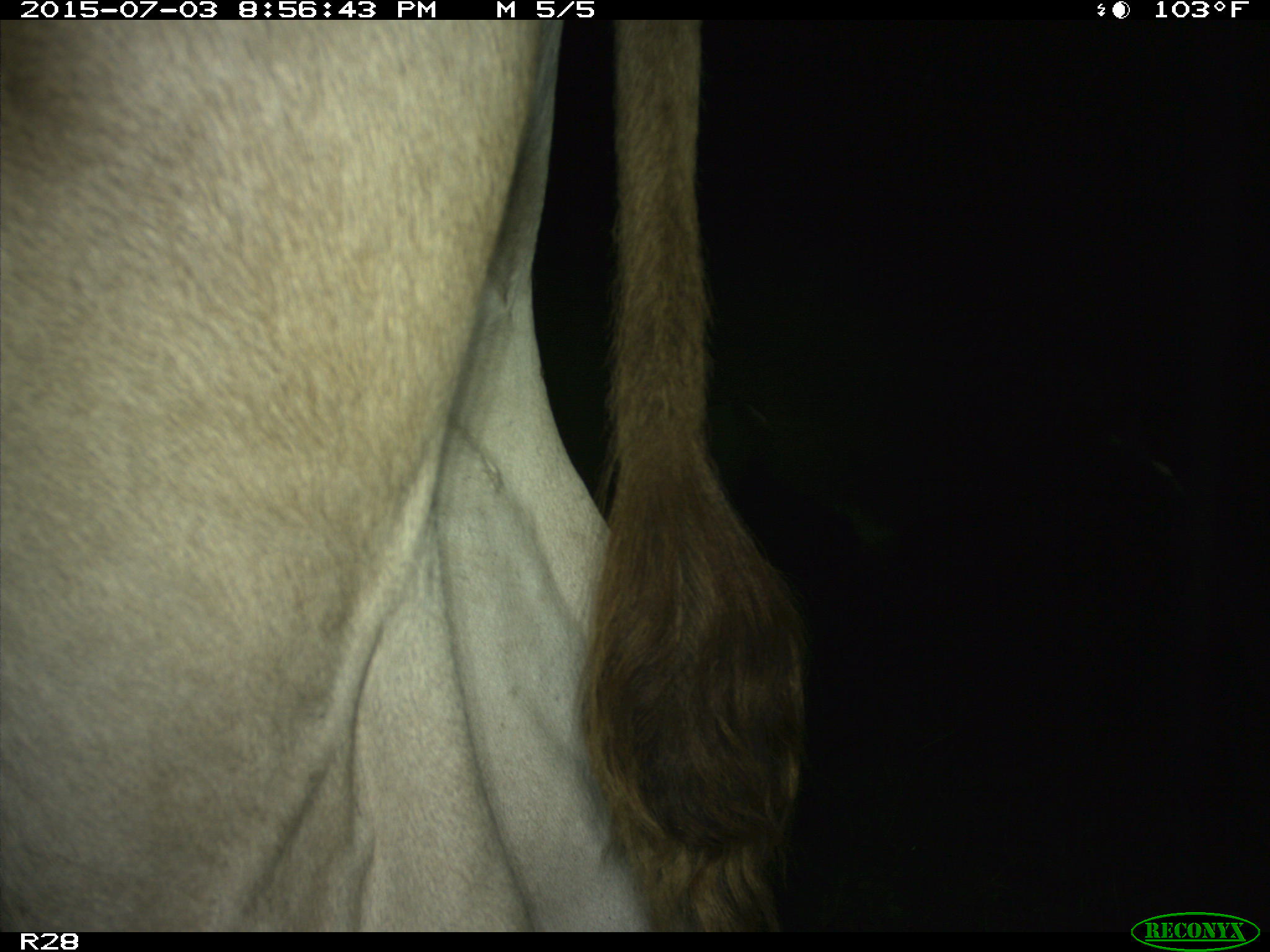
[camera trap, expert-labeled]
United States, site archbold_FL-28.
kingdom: Animalia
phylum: Chordata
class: Mammalia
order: Artiodactyla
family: Bovidae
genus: Bos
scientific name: Bos taurus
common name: domestic cow